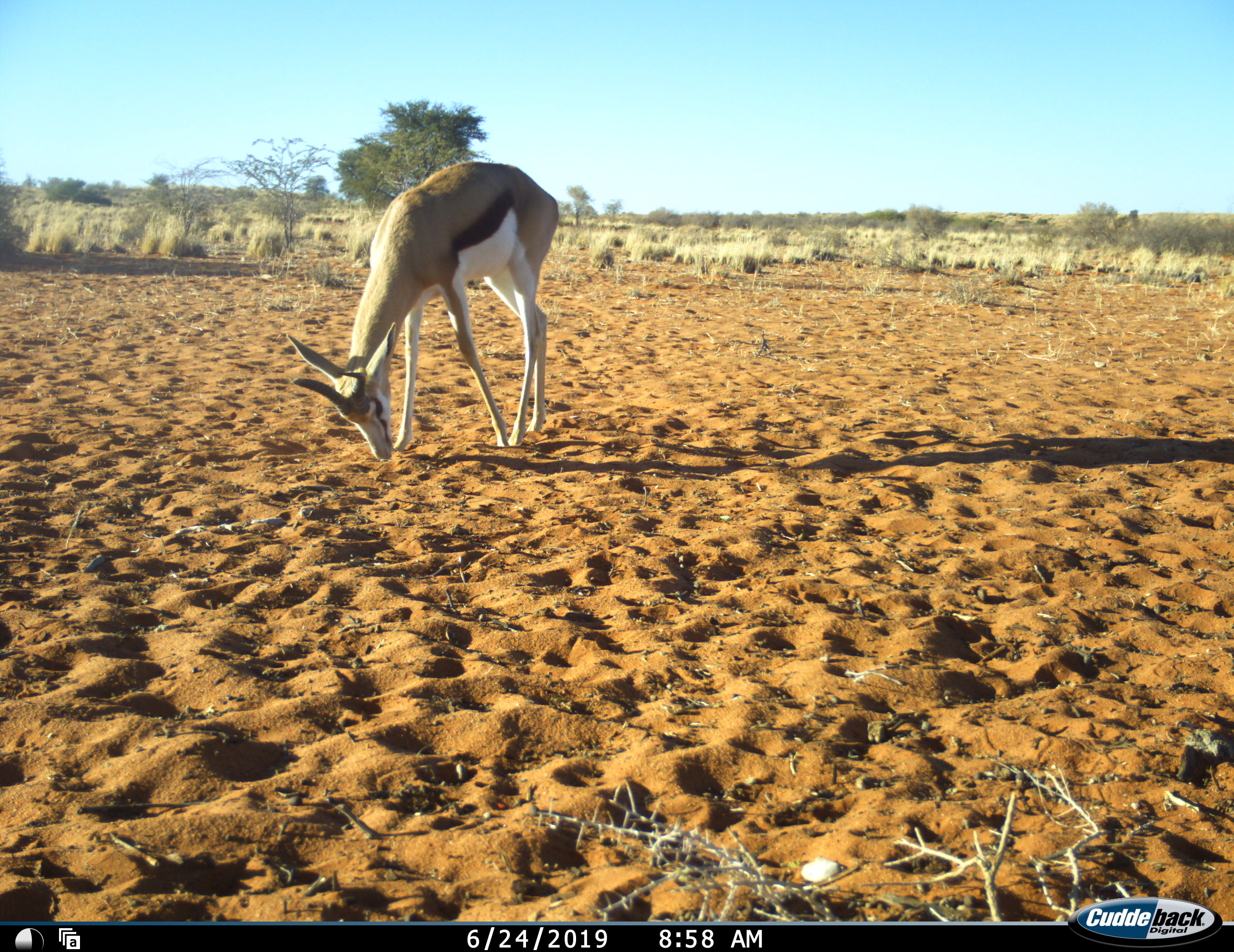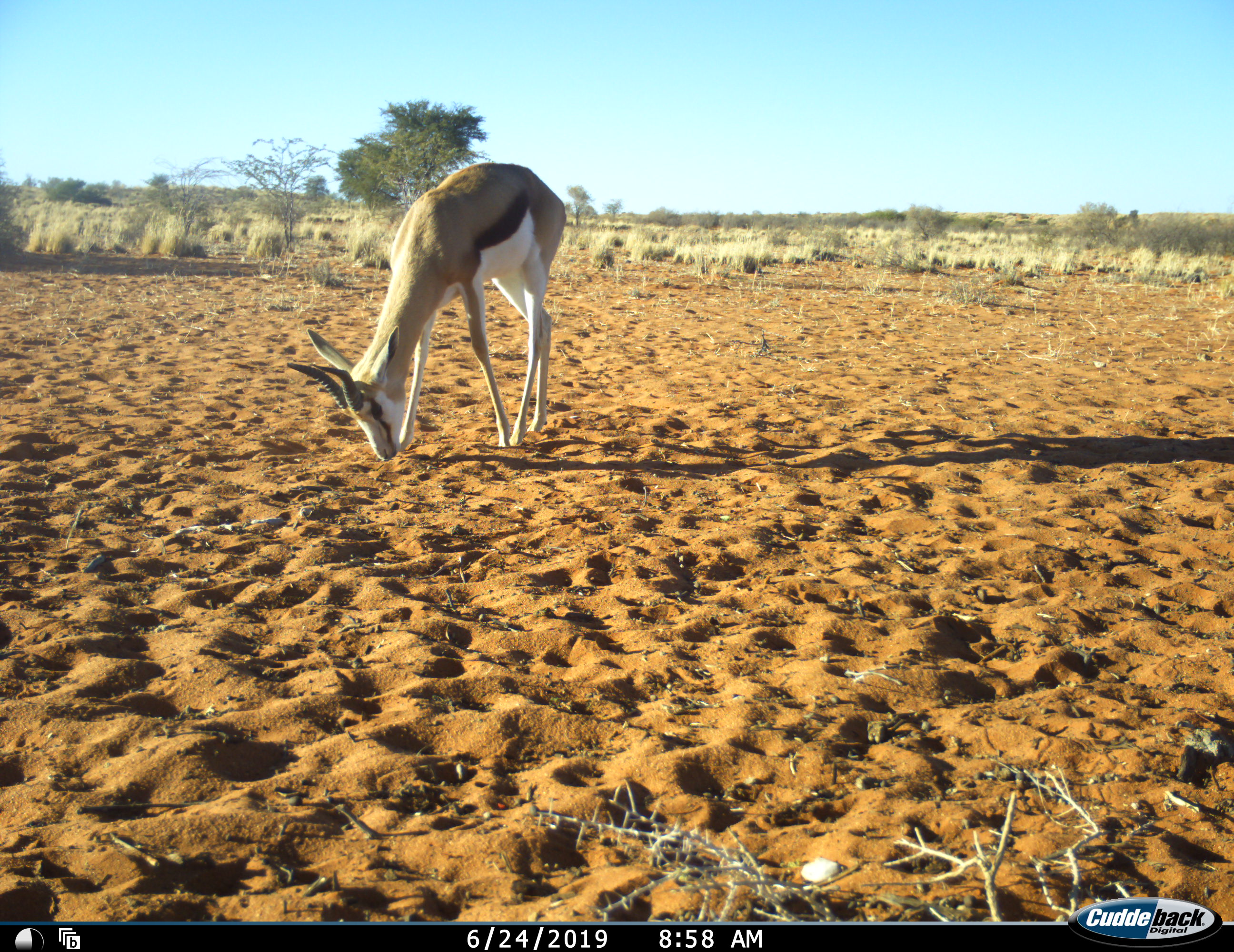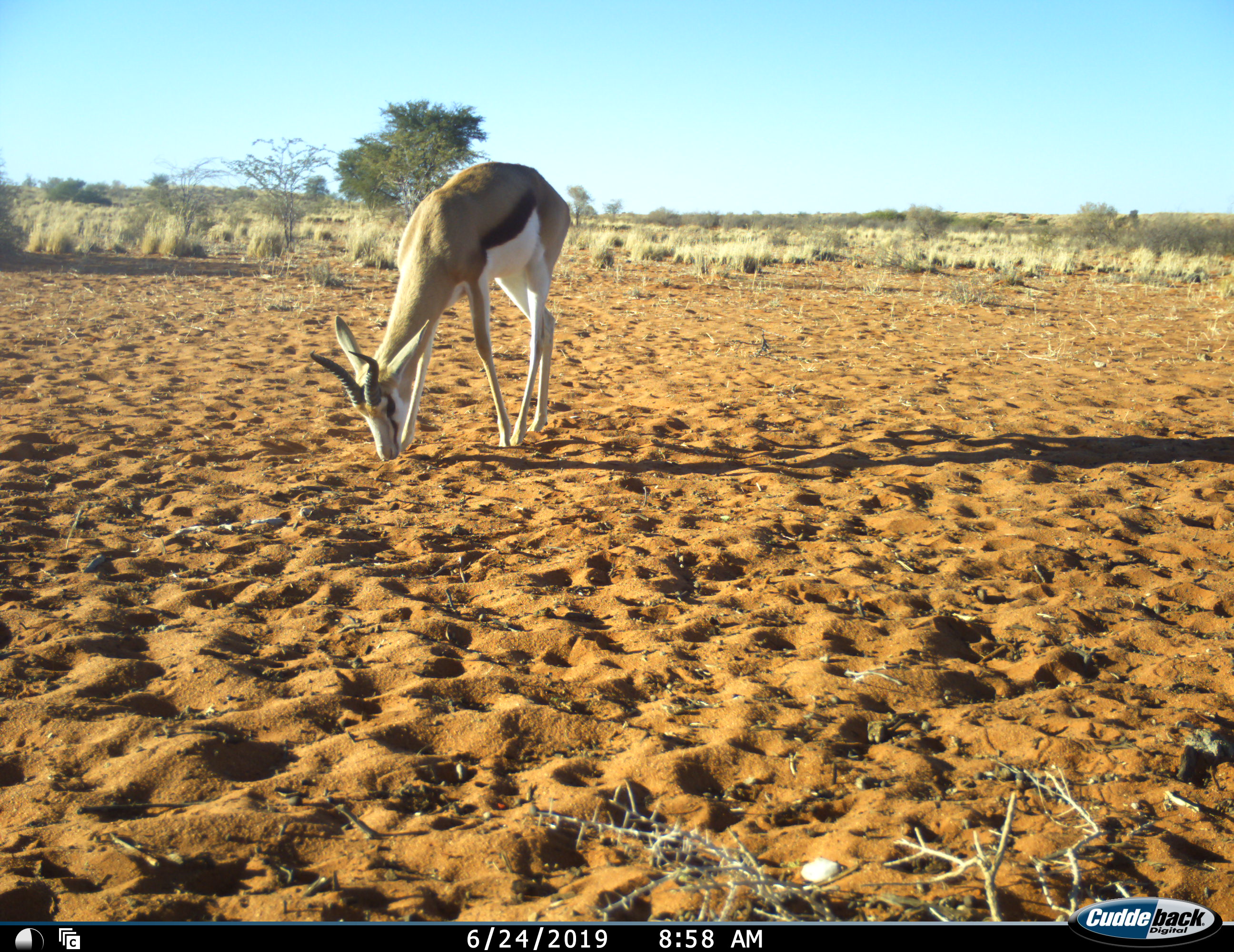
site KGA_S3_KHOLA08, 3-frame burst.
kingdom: Animalia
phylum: Chordata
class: Mammalia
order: Artiodactyla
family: Bovidae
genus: Antidorcas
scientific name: Antidorcas marsupialis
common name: springbok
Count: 1.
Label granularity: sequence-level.